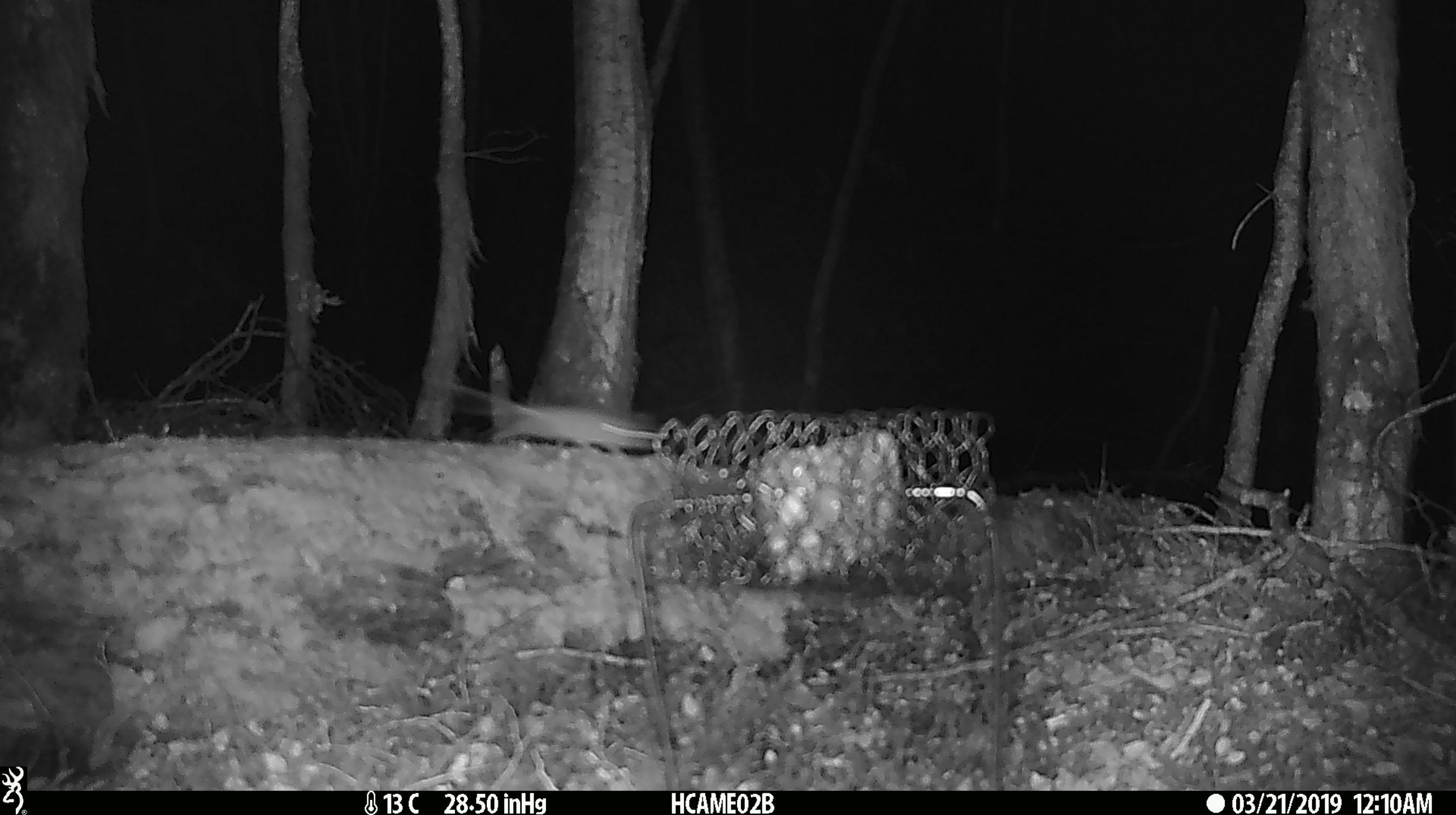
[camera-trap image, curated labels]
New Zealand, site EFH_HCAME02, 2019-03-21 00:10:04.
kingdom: Animalia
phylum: Chordata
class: Mammalia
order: Rodentia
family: Muridae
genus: Mus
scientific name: Mus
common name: mouse